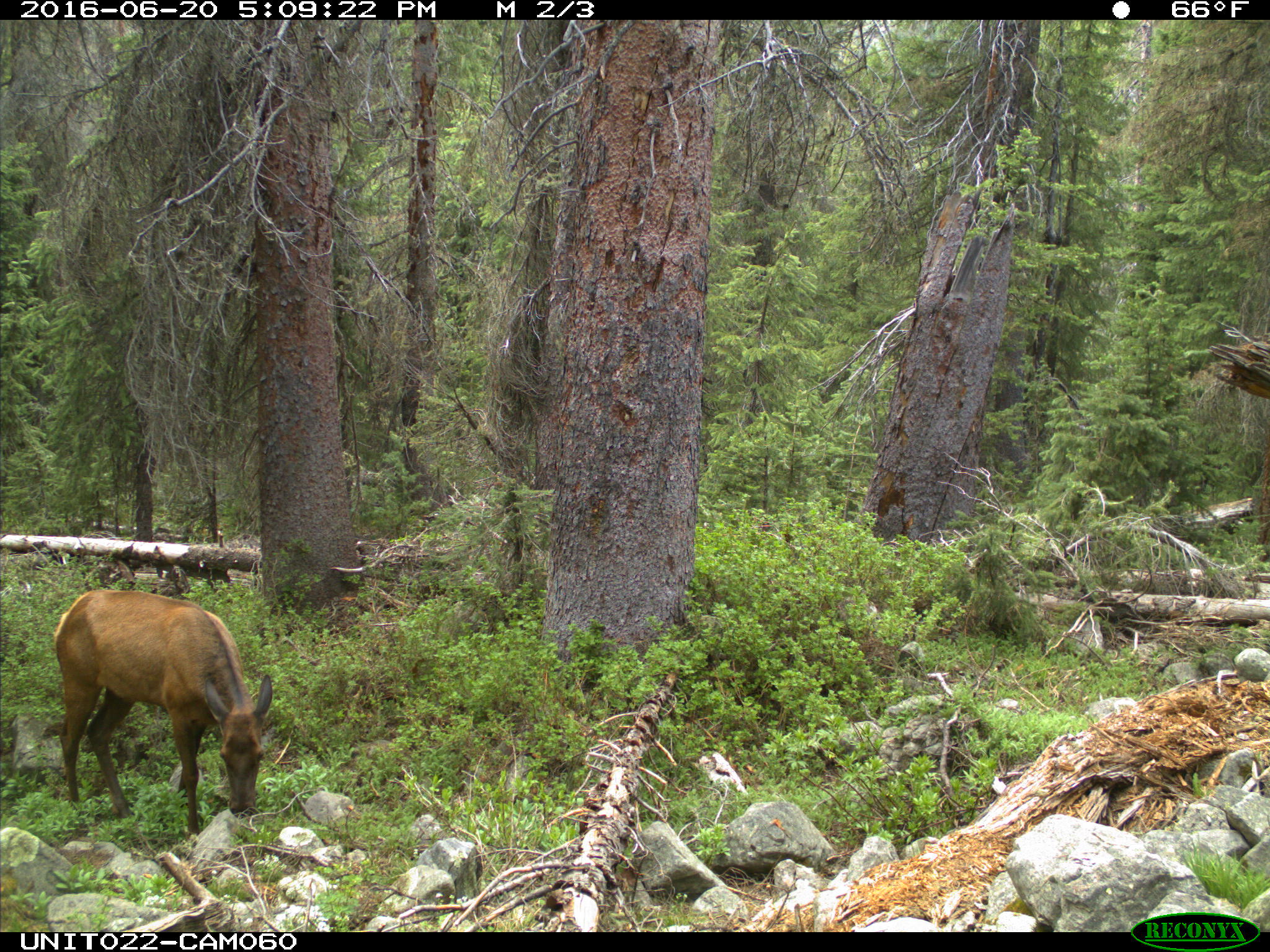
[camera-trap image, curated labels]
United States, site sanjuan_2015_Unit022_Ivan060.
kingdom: Animalia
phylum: Chordata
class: Mammalia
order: Artiodactyla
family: Cervidae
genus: Cervus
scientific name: Cervus elaphus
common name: red deer